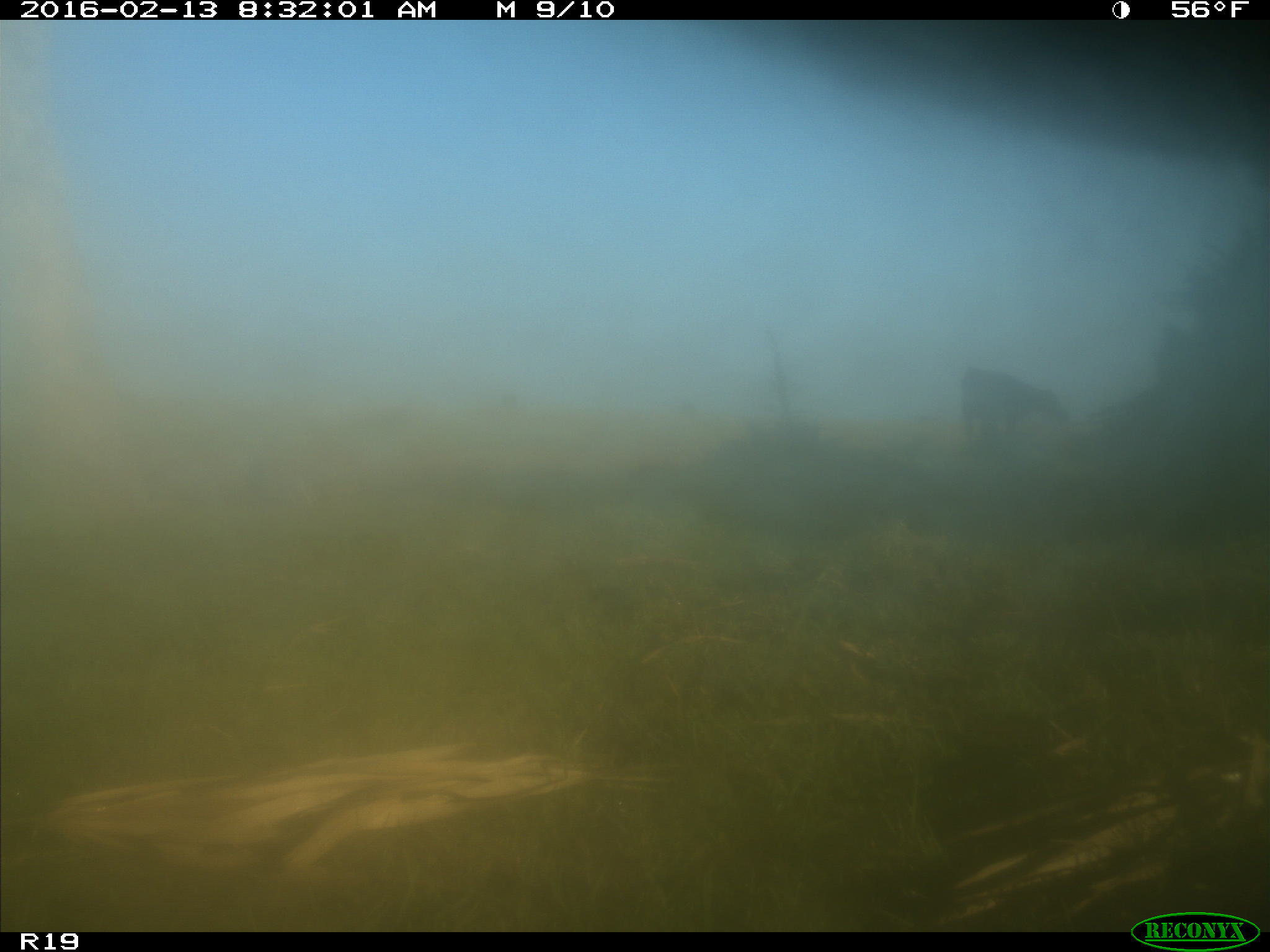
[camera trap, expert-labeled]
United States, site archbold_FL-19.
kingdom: Animalia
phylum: Chordata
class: Mammalia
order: Artiodactyla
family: Bovidae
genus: Bos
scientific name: Bos taurus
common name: domestic cow